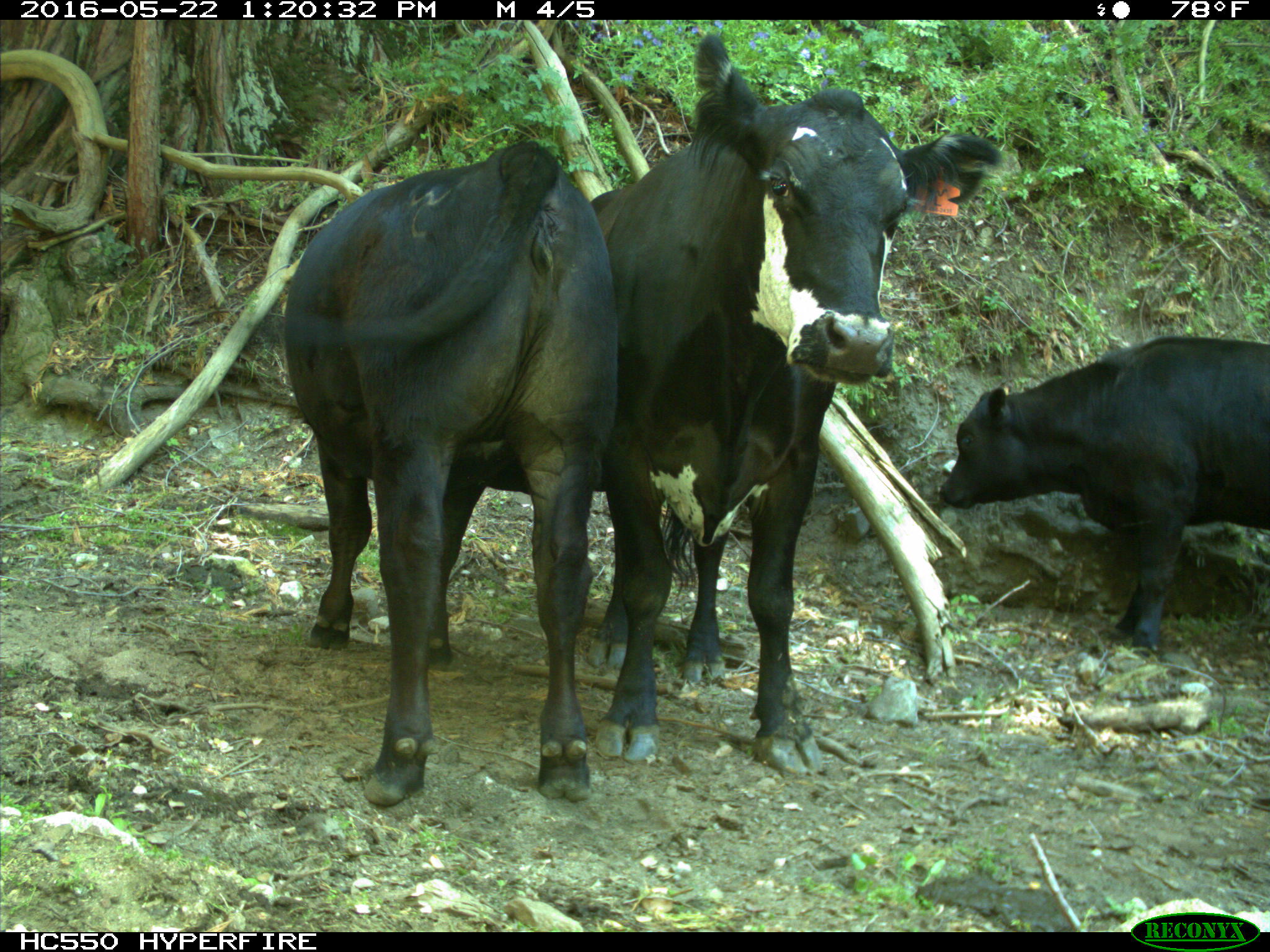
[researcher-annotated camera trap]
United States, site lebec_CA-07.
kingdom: Animalia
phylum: Chordata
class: Mammalia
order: Artiodactyla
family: Bovidae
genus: Bos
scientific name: Bos taurus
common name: domestic cow